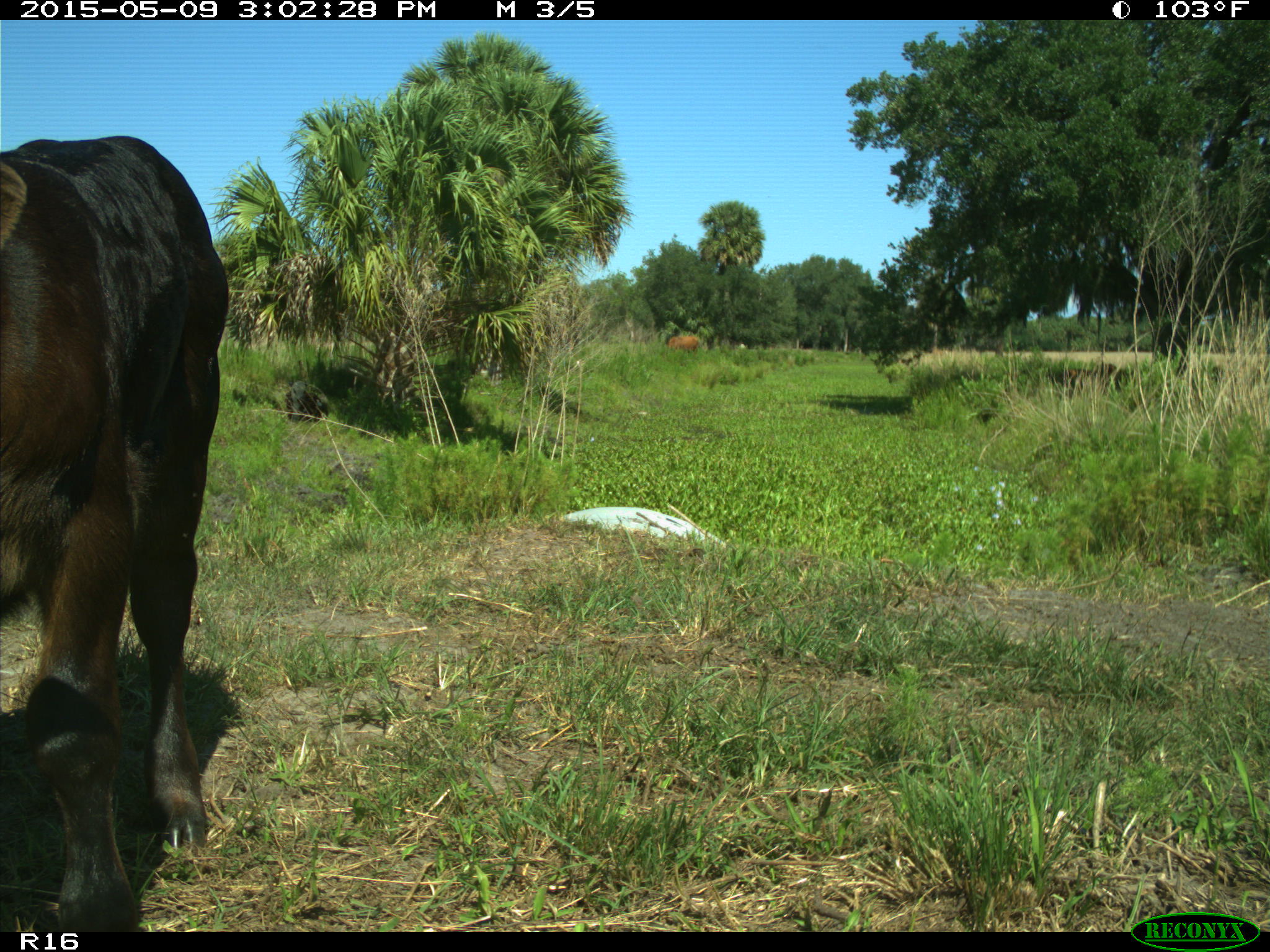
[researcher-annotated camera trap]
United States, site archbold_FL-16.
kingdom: Animalia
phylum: Chordata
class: Mammalia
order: Artiodactyla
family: Bovidae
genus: Bos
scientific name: Bos taurus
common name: domestic cow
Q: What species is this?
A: Bos taurus (domestic cow).